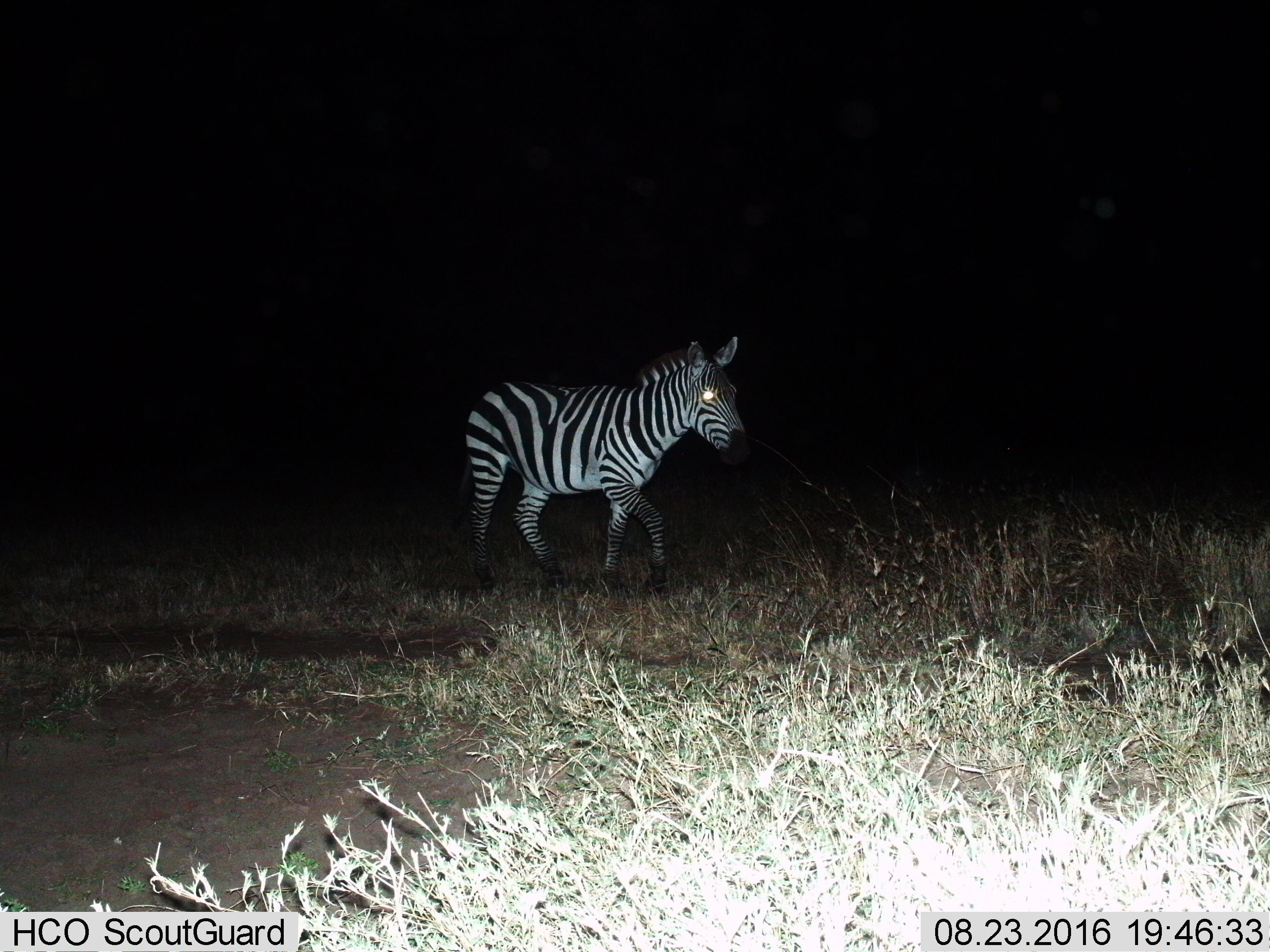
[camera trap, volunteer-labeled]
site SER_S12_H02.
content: unidentified animal